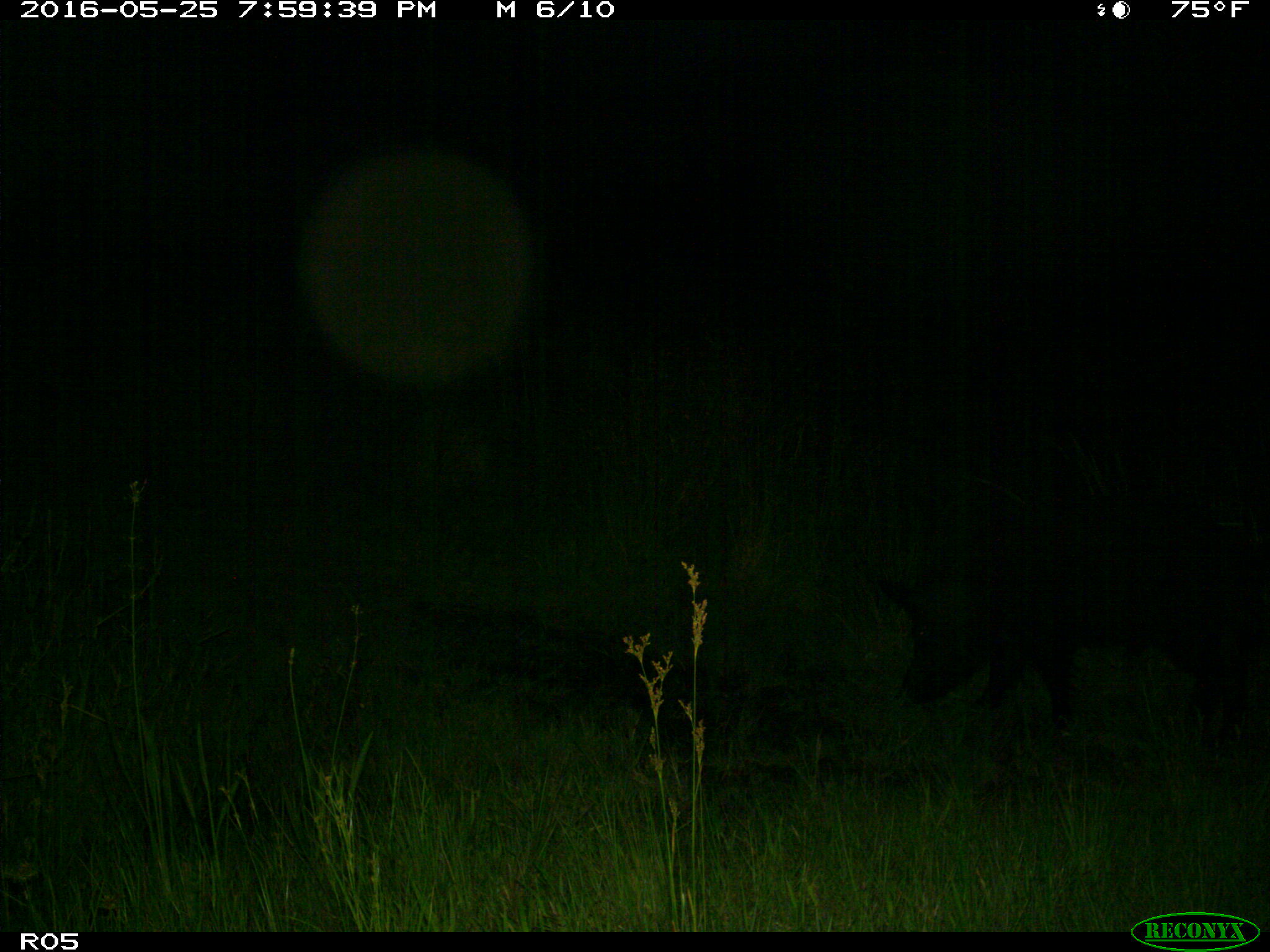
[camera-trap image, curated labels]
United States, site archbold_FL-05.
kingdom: Animalia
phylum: Chordata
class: Mammalia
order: Artiodactyla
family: Suidae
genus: Sus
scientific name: Sus scrofa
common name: wild boar